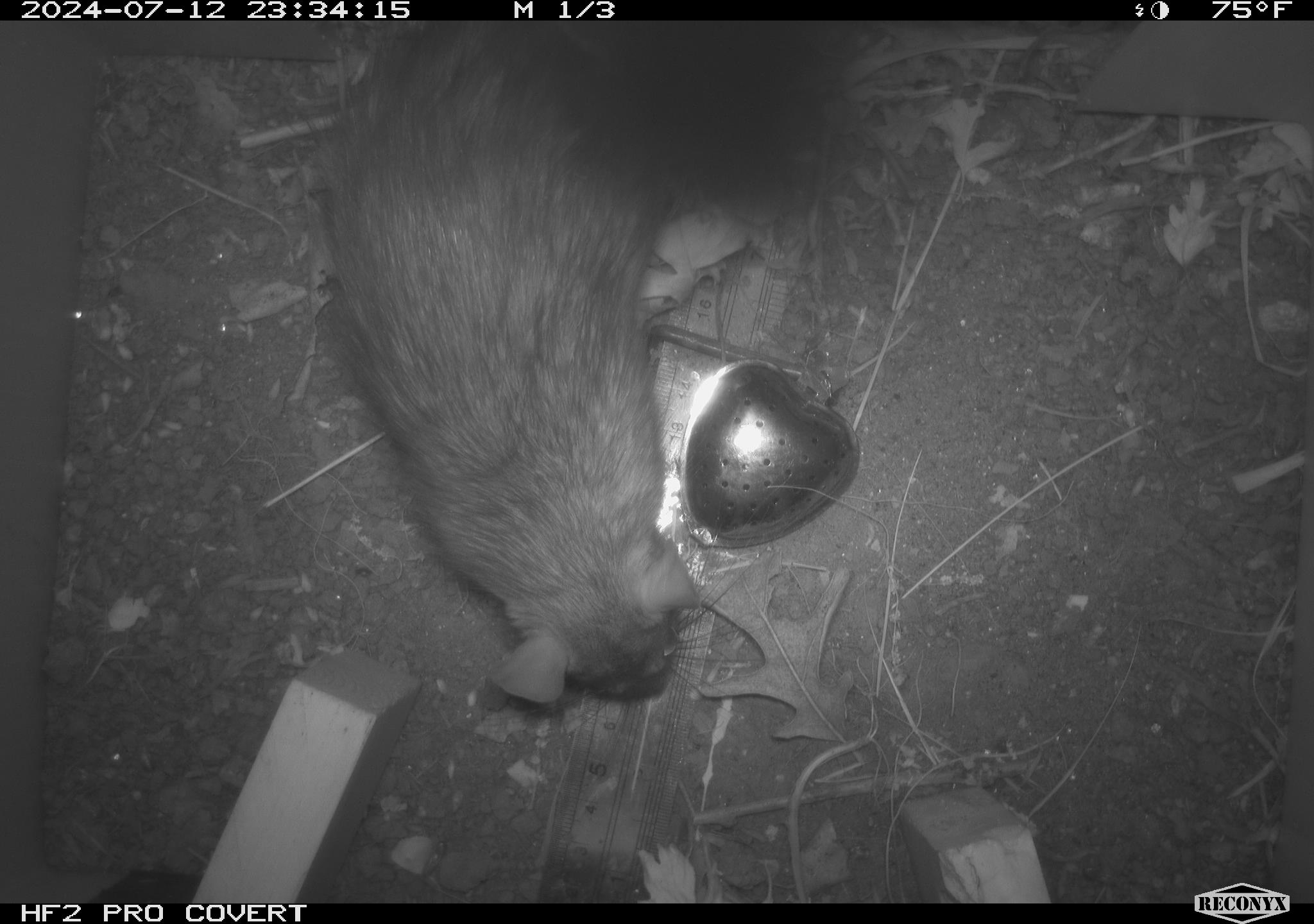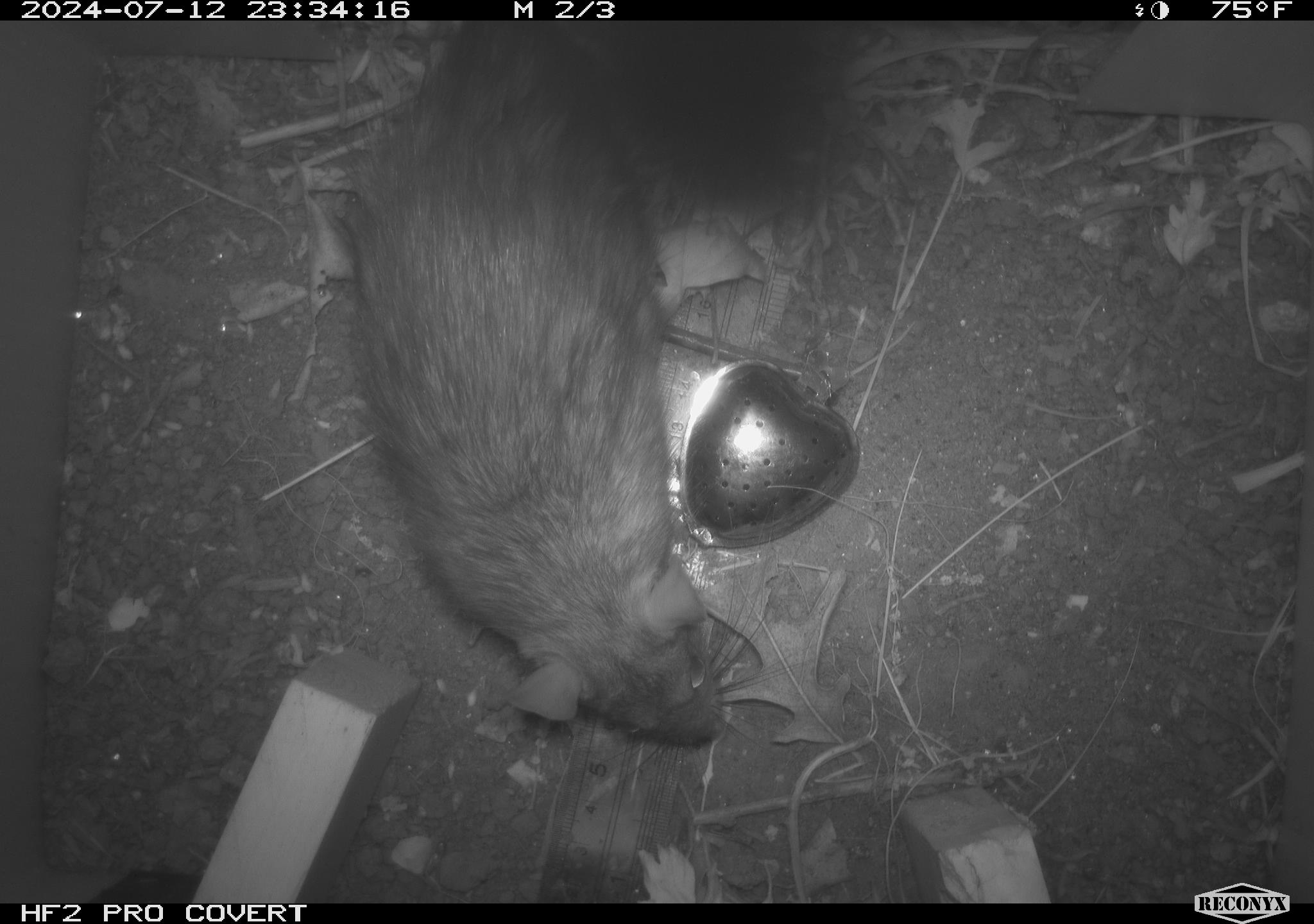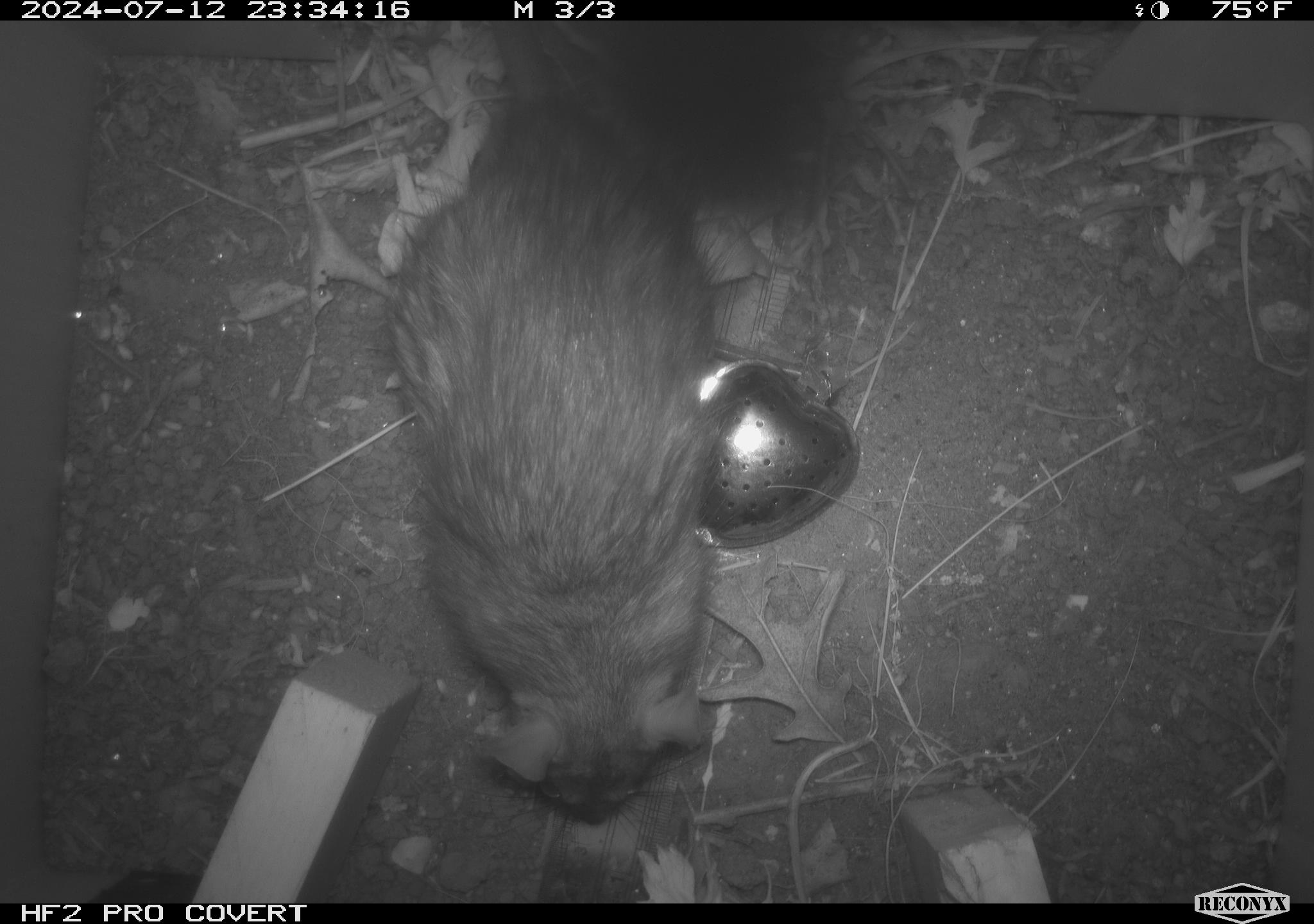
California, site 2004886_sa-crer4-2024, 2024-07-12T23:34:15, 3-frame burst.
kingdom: Animalia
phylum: Chordata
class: Mammalia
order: Rodentia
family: Muridae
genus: Rattus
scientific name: Rattus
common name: rat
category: rattus species